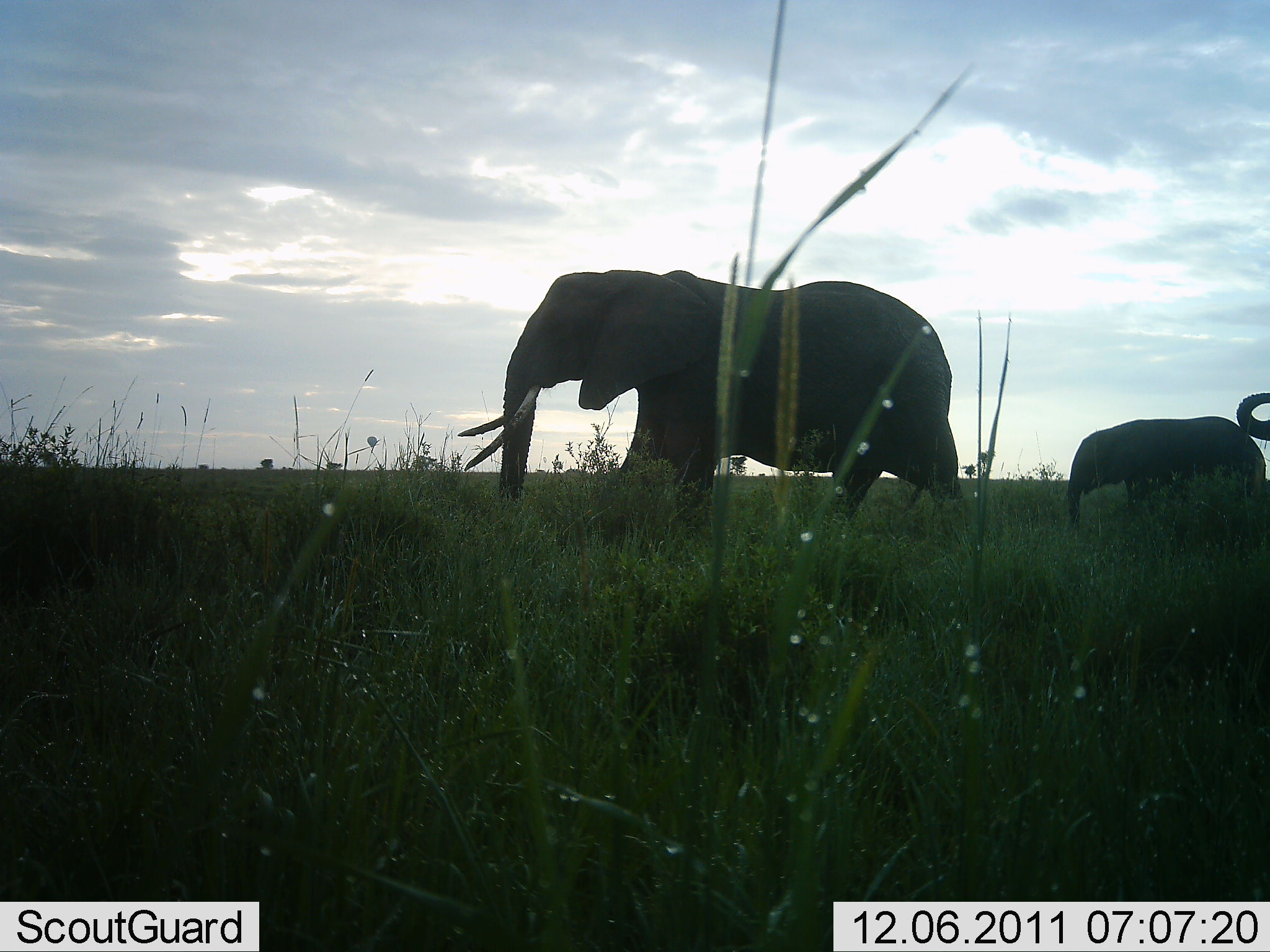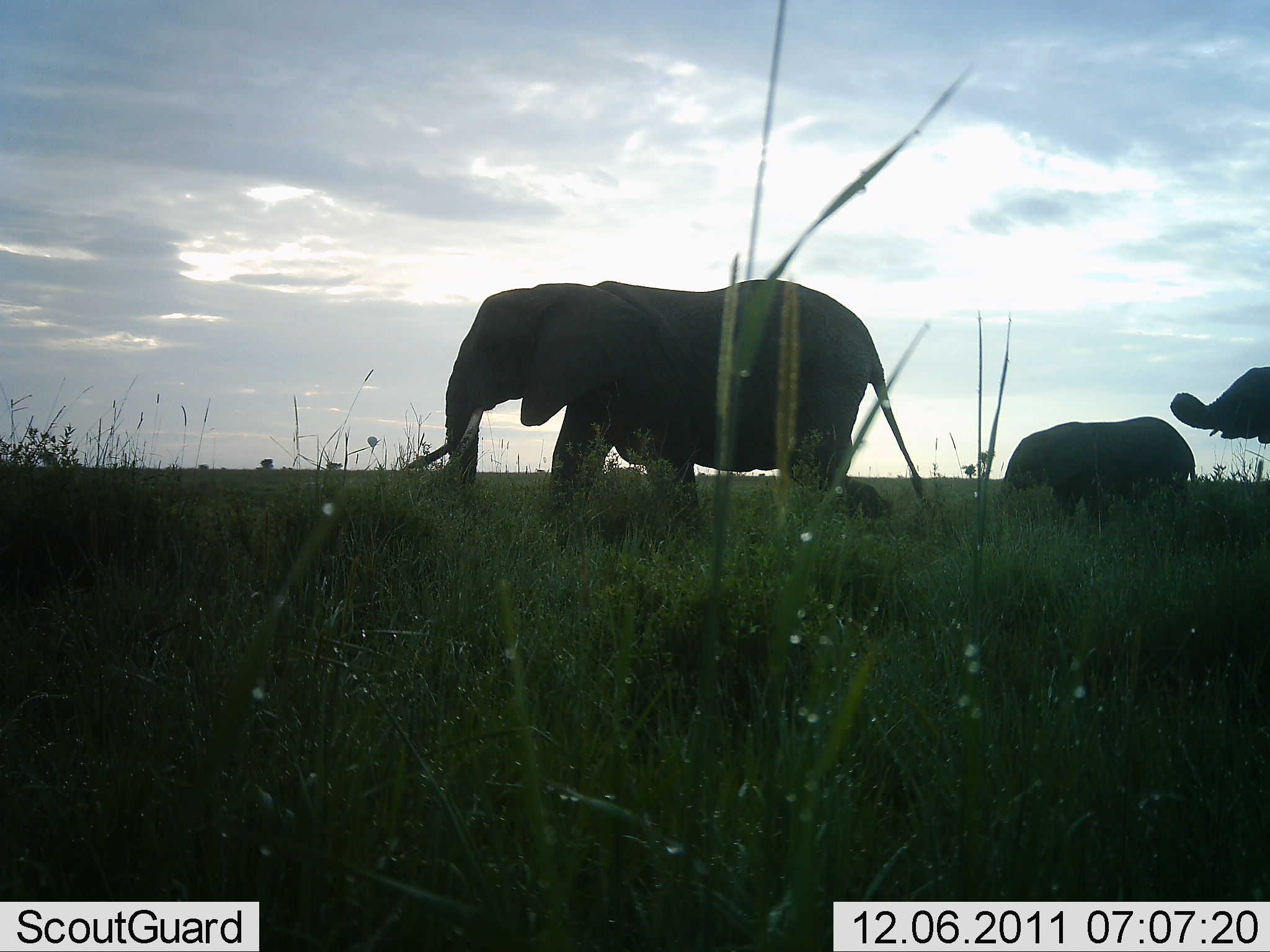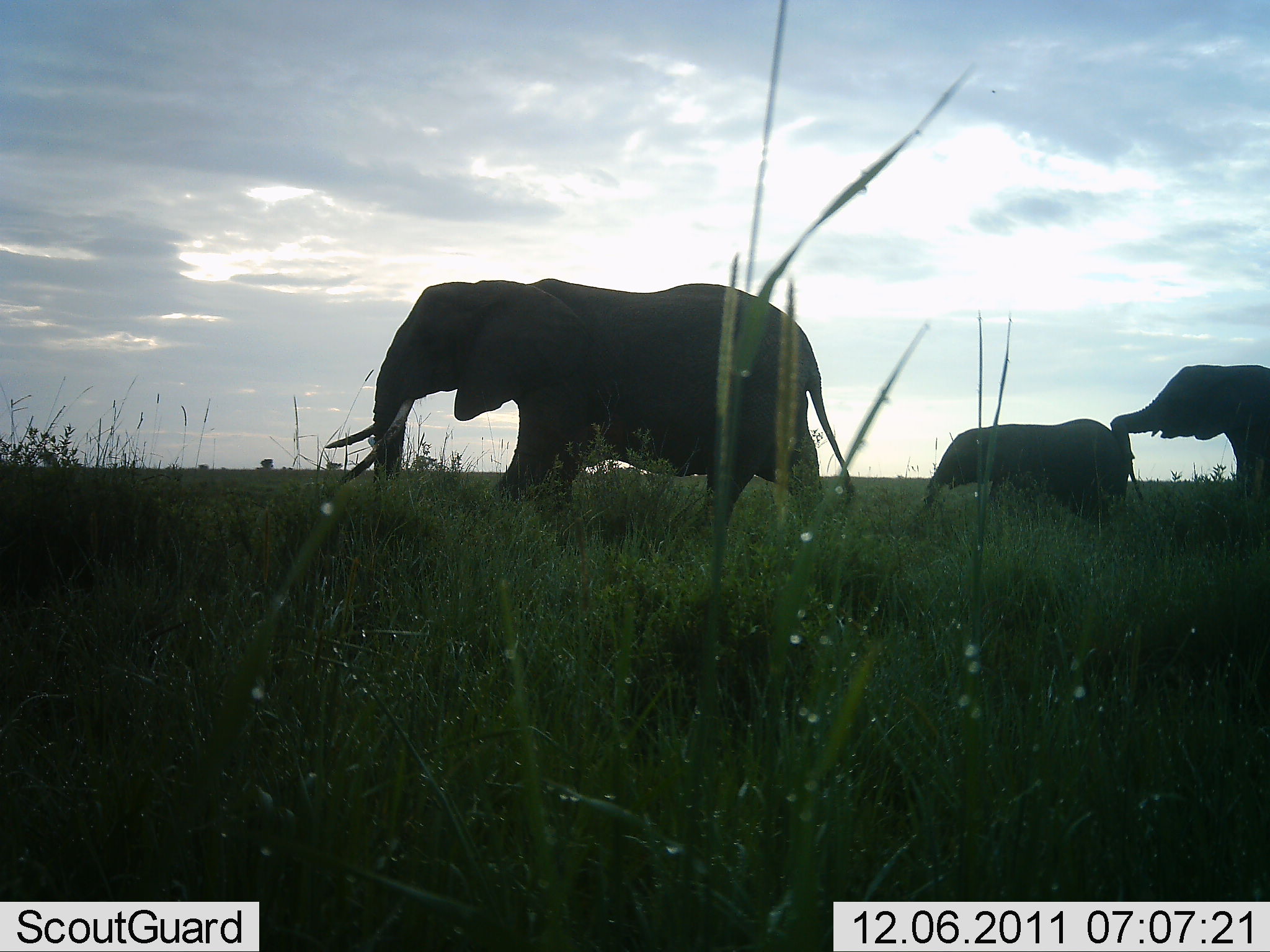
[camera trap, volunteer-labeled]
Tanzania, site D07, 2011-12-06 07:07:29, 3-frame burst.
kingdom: Animalia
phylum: Chordata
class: Mammalia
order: Proboscidea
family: Elephantidae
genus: Loxodonta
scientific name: Loxodonta africana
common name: african bush elephant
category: elephant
Elephant (african bush elephant) (Loxodonta africana), count 3. Behavior (volunteer vote fractions): standing 0%, resting 0%, moving 100%, interacting 0%. Young present (vote fraction): 67%. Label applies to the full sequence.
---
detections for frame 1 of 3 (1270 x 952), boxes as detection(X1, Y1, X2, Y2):
animal: detection(457, 270, 965, 505); detection(1065, 415, 1265, 533); detection(1232, 393, 1270, 439)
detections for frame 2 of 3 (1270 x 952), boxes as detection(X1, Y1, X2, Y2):
animal: detection(405, 280, 936, 546); detection(998, 416, 1197, 552); detection(1170, 365, 1270, 446)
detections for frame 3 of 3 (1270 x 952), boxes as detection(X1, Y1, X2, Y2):
animal: detection(325, 277, 854, 534); detection(918, 418, 1130, 534); detection(1112, 365, 1270, 502)